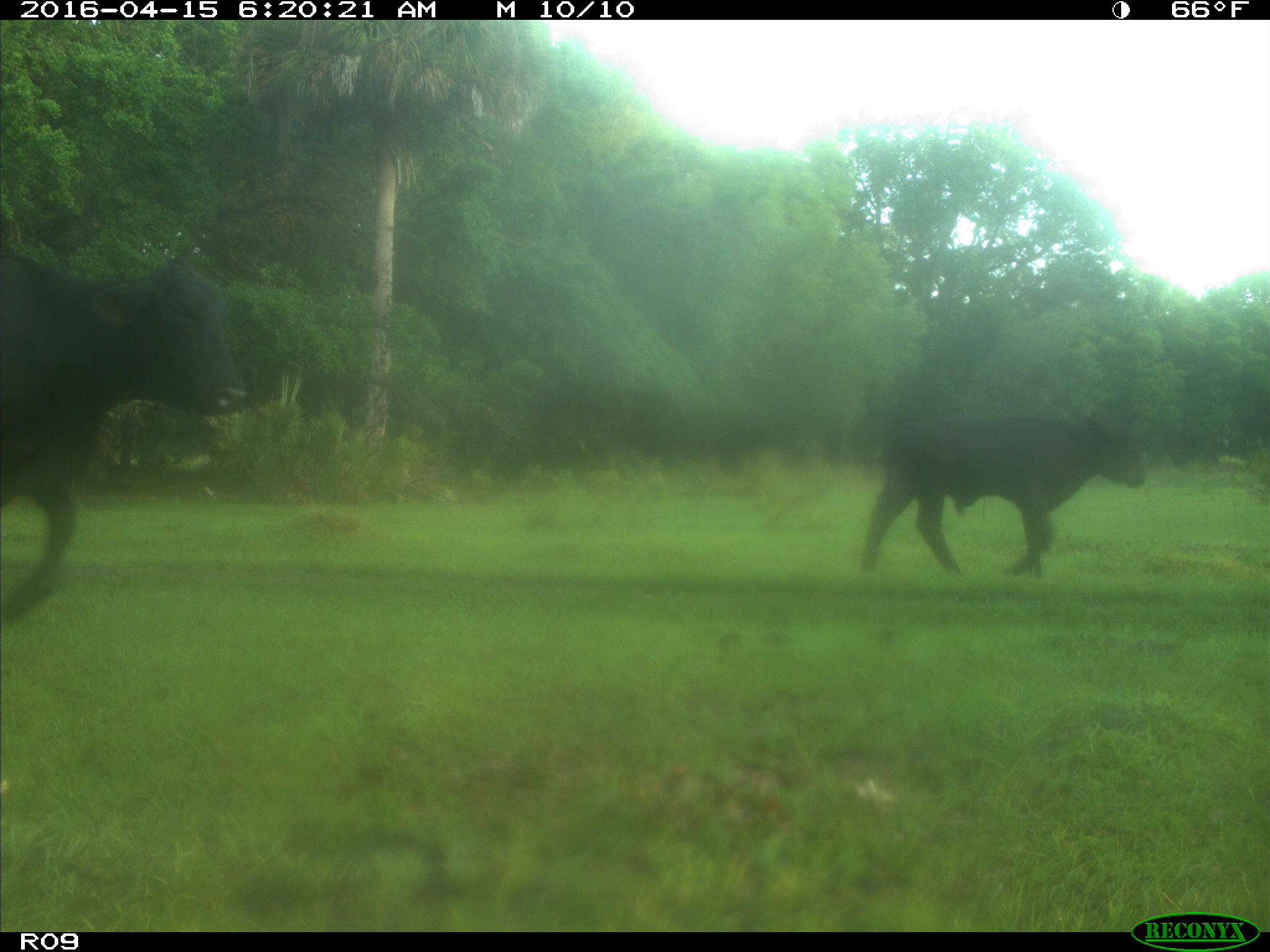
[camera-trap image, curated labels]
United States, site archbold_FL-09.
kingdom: Animalia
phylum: Chordata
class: Mammalia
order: Artiodactyla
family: Bovidae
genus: Bos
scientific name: Bos taurus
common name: domestic cow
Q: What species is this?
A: Bos taurus (domestic cow).